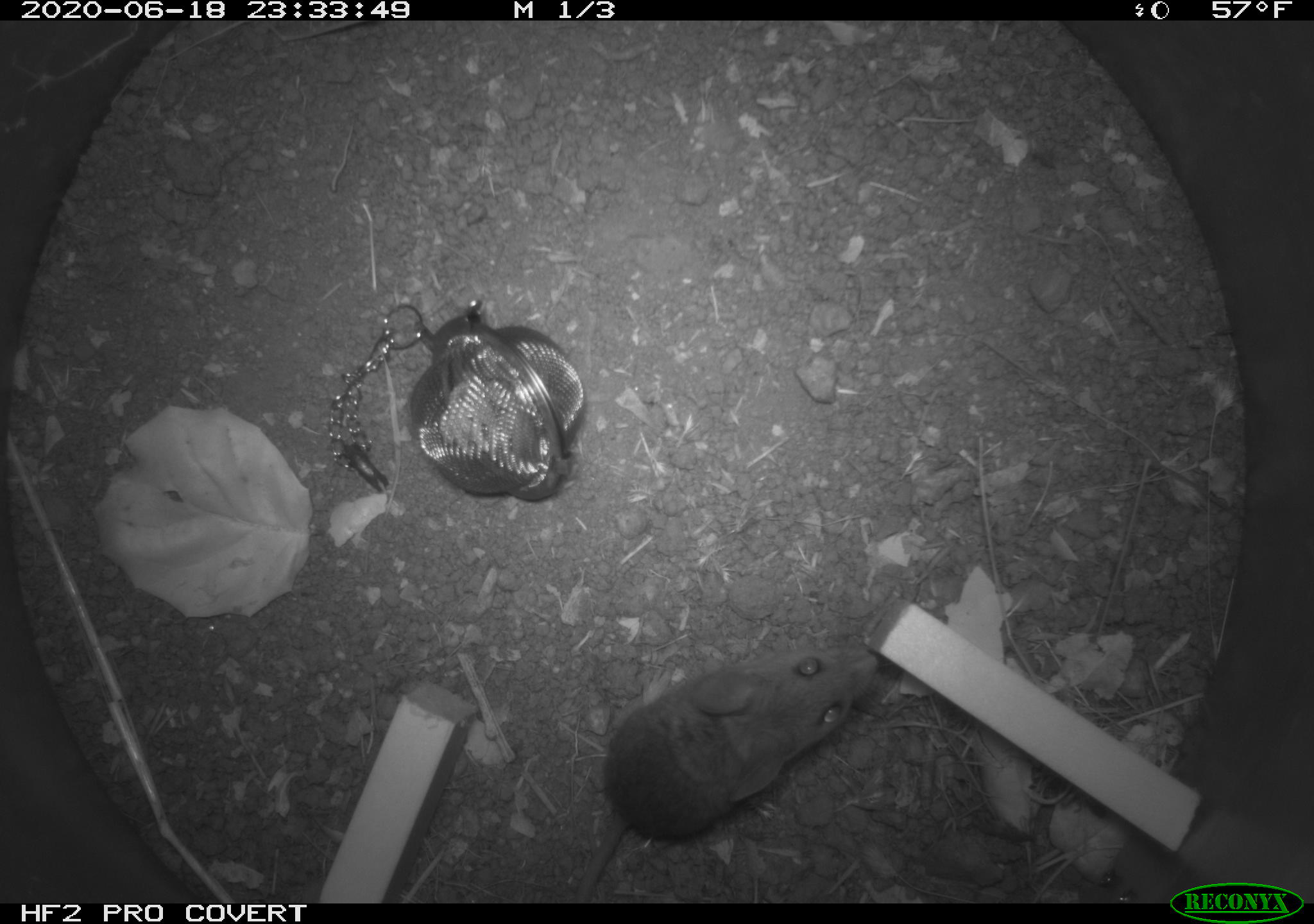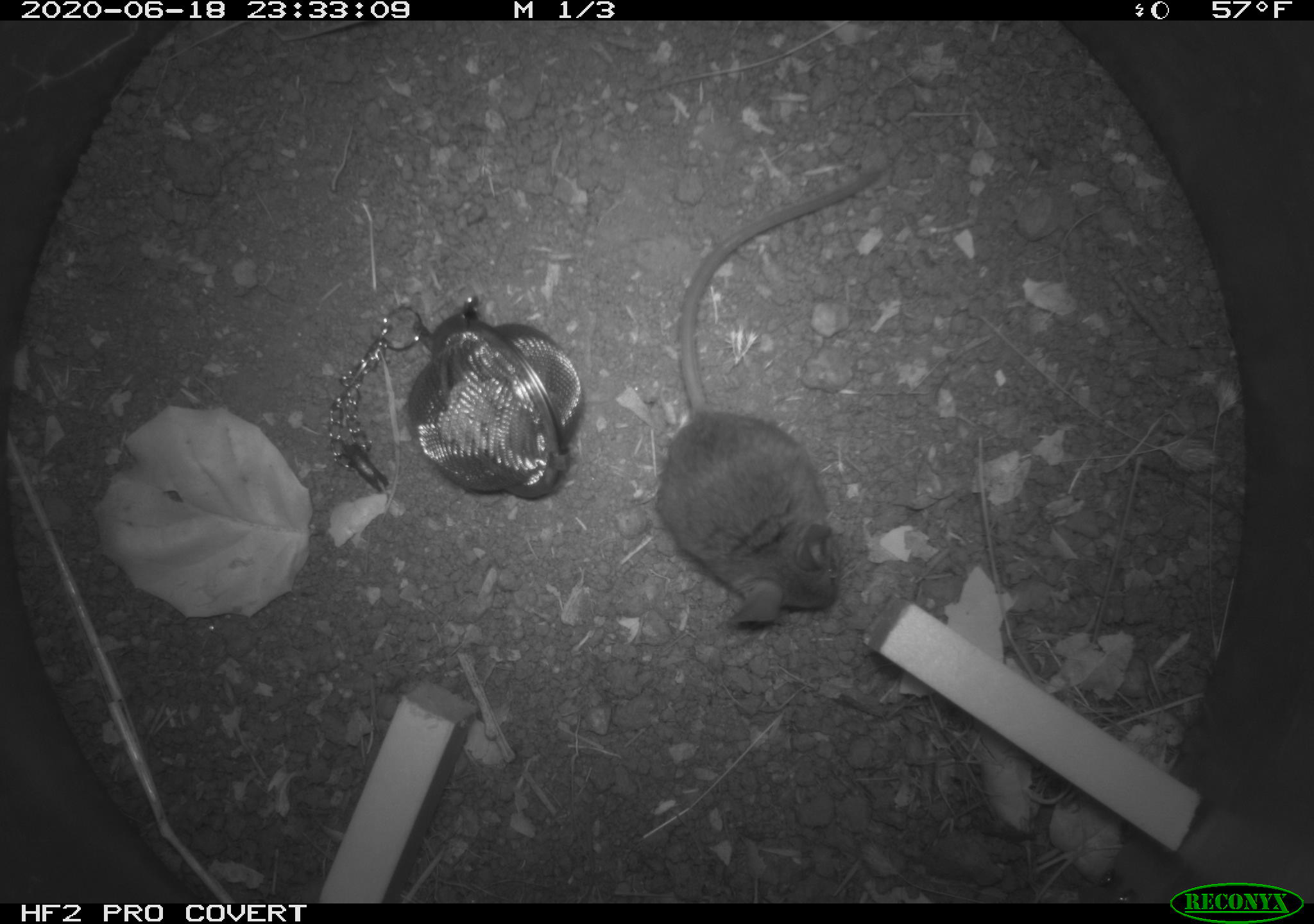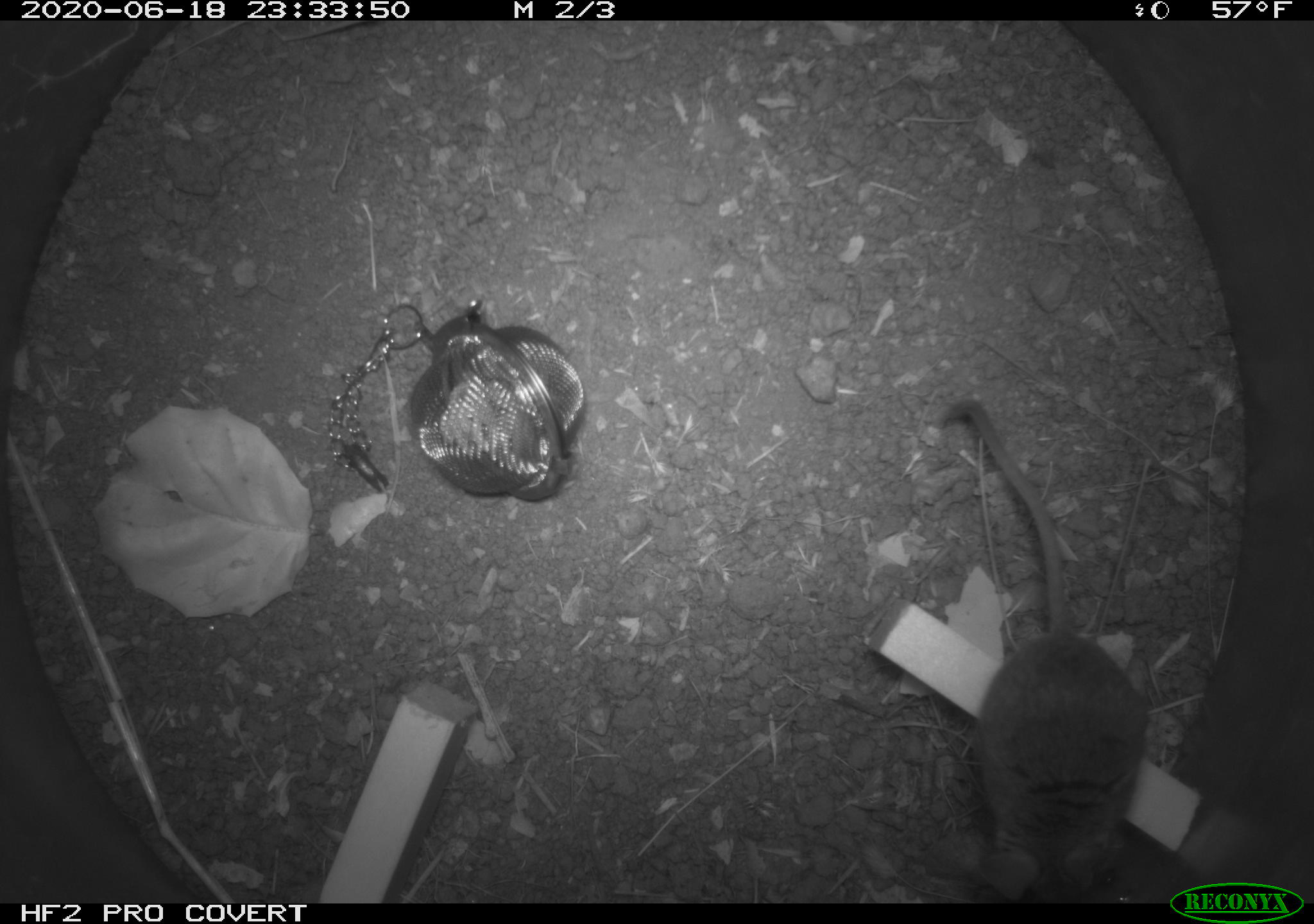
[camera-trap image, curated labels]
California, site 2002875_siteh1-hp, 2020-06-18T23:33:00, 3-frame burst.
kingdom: Animalia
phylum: Chordata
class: Mammalia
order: Rodentia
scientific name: Rodentia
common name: mouse species